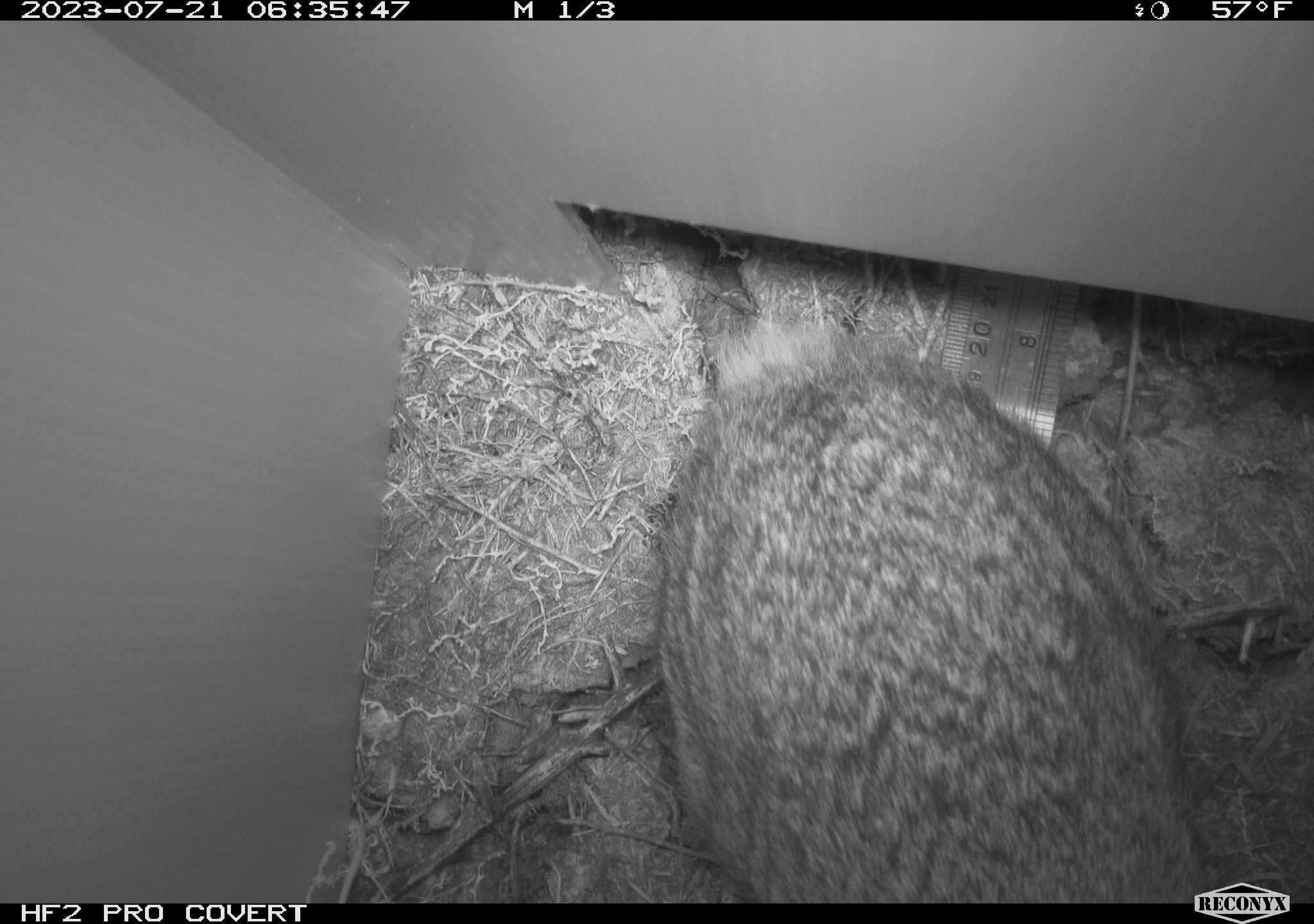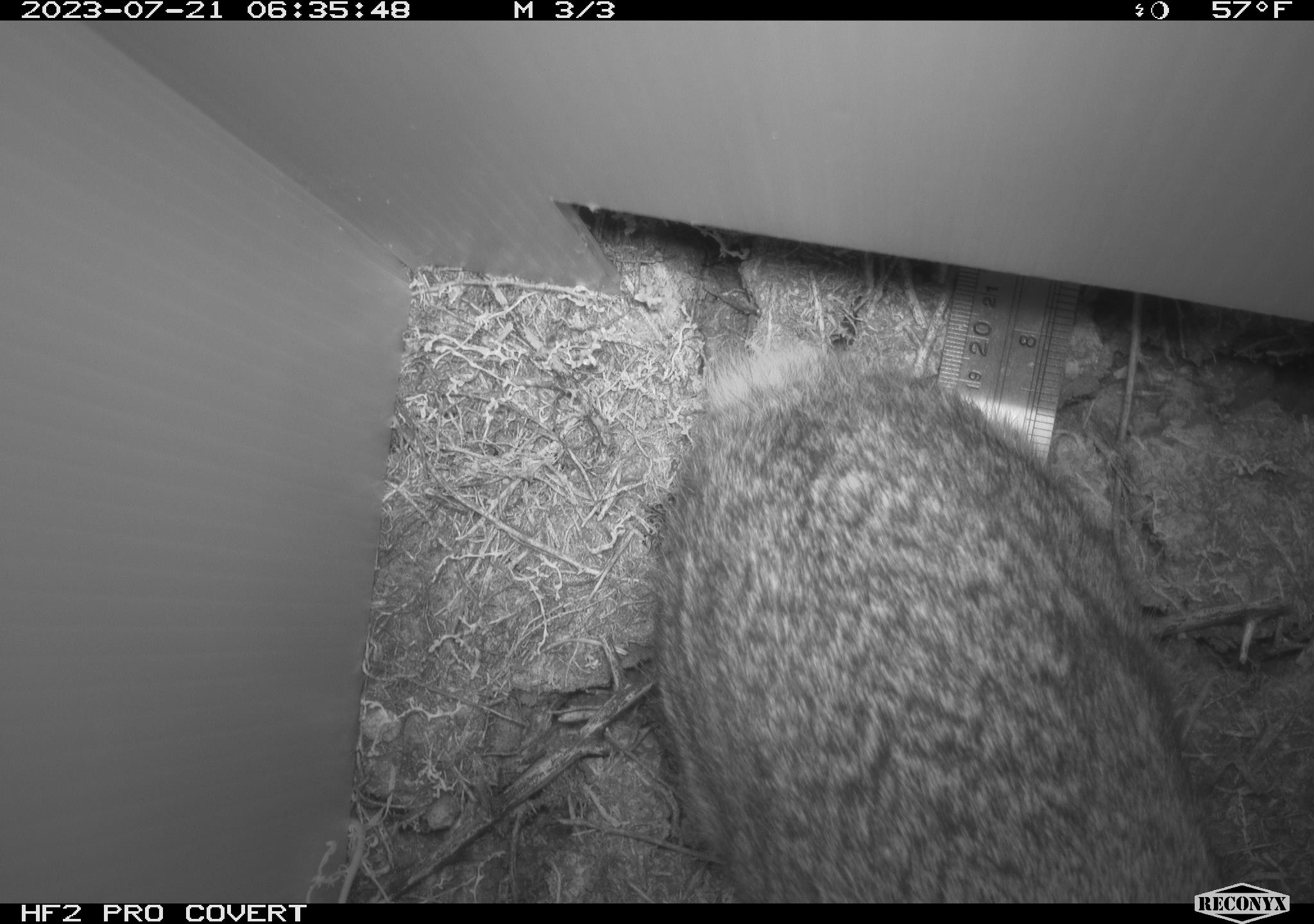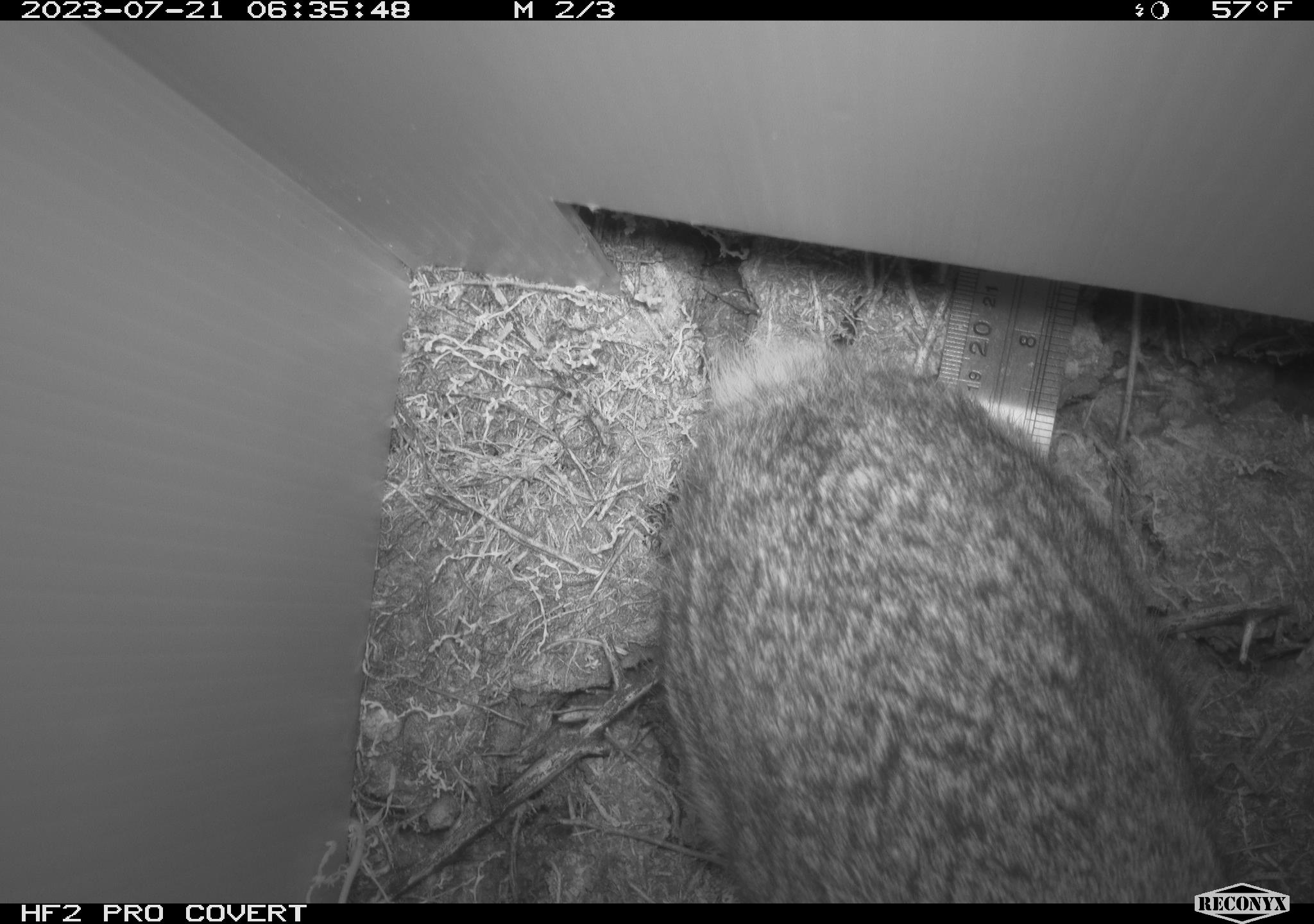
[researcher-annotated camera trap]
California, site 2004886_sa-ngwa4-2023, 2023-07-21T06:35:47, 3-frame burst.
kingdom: Animalia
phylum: Chordata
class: Mammalia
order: Lagomorpha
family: Leporidae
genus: Sylvilagus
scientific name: Sylvilagus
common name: cottontail rabbits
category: sylvilagus species